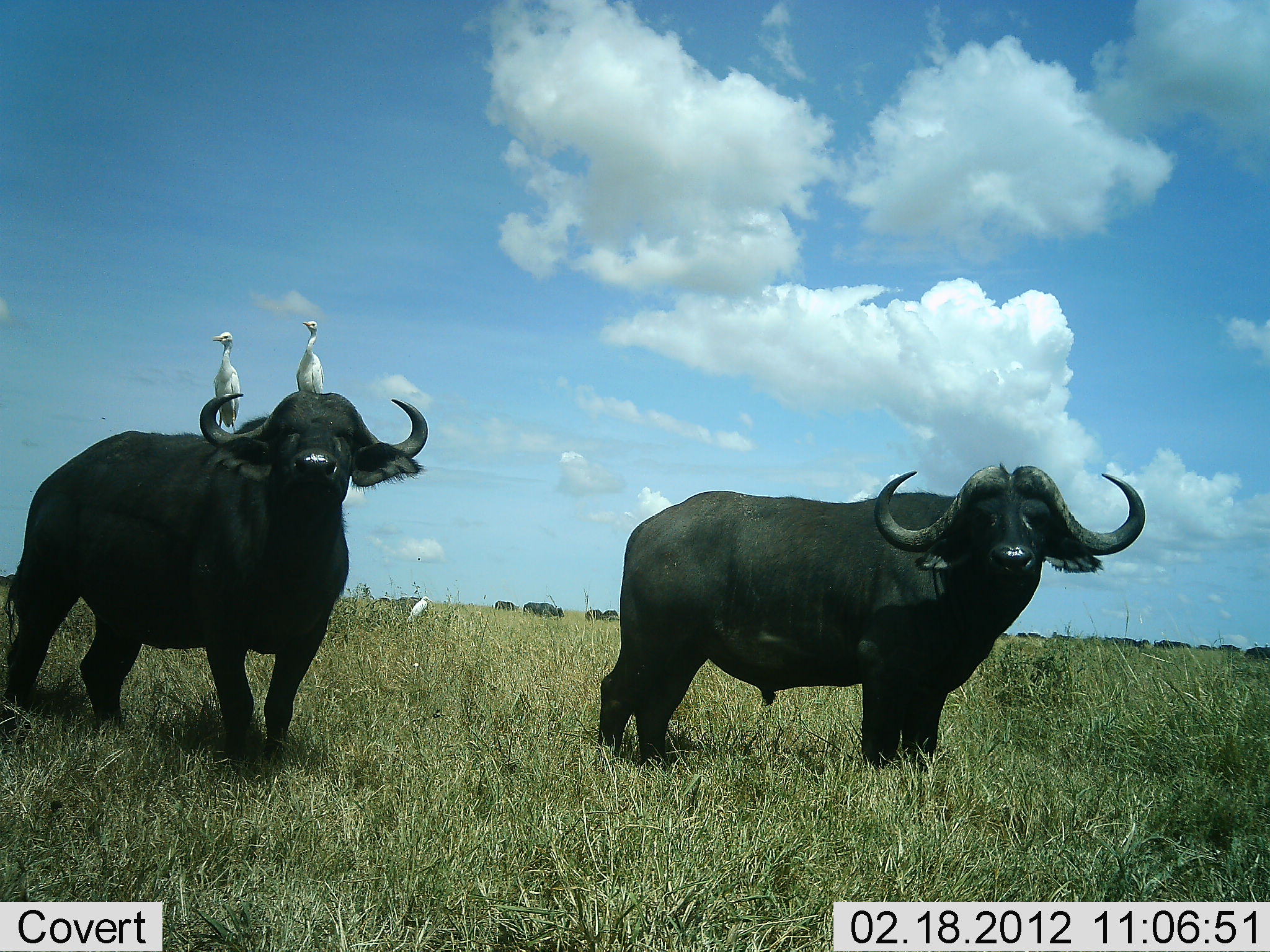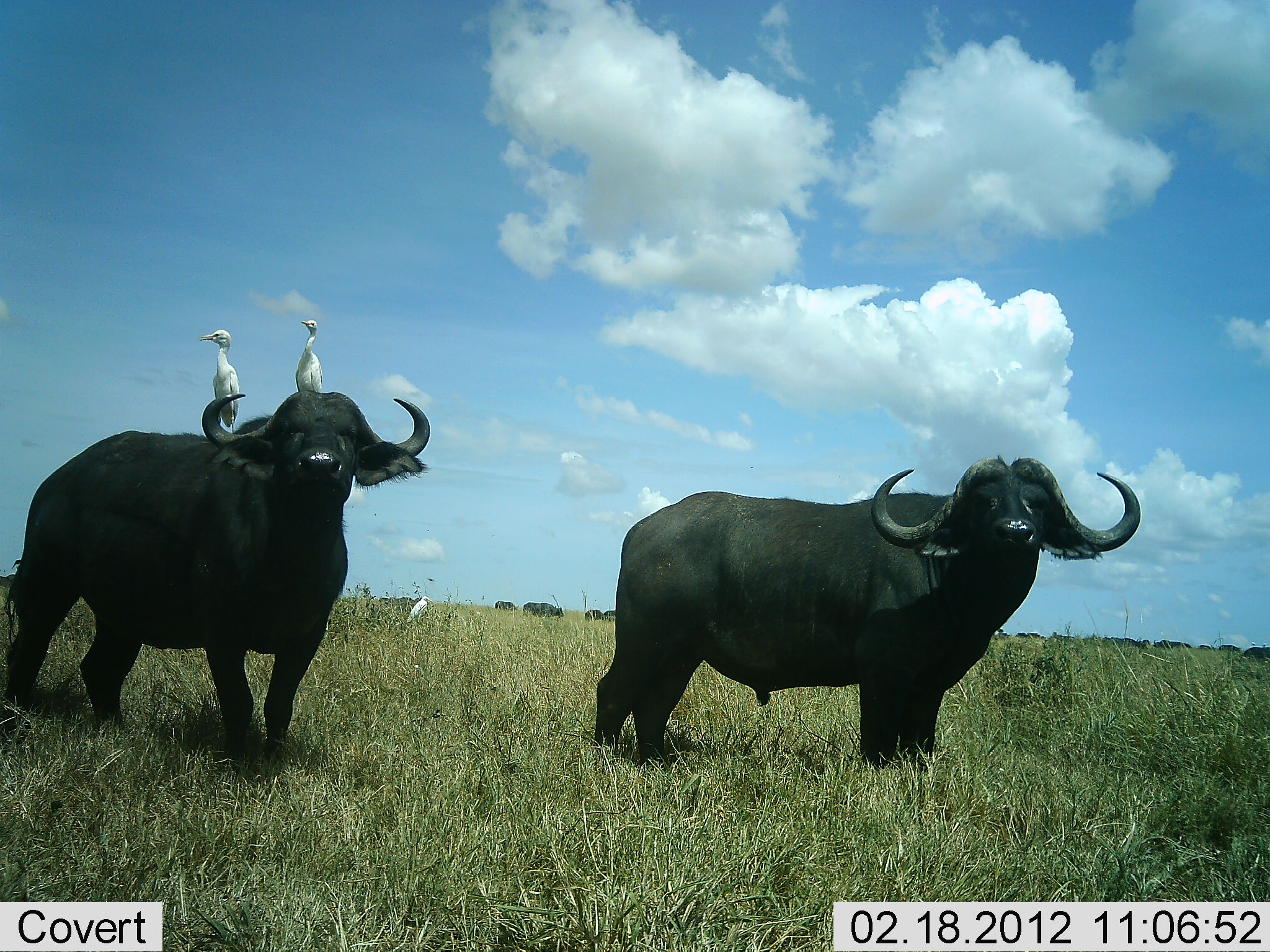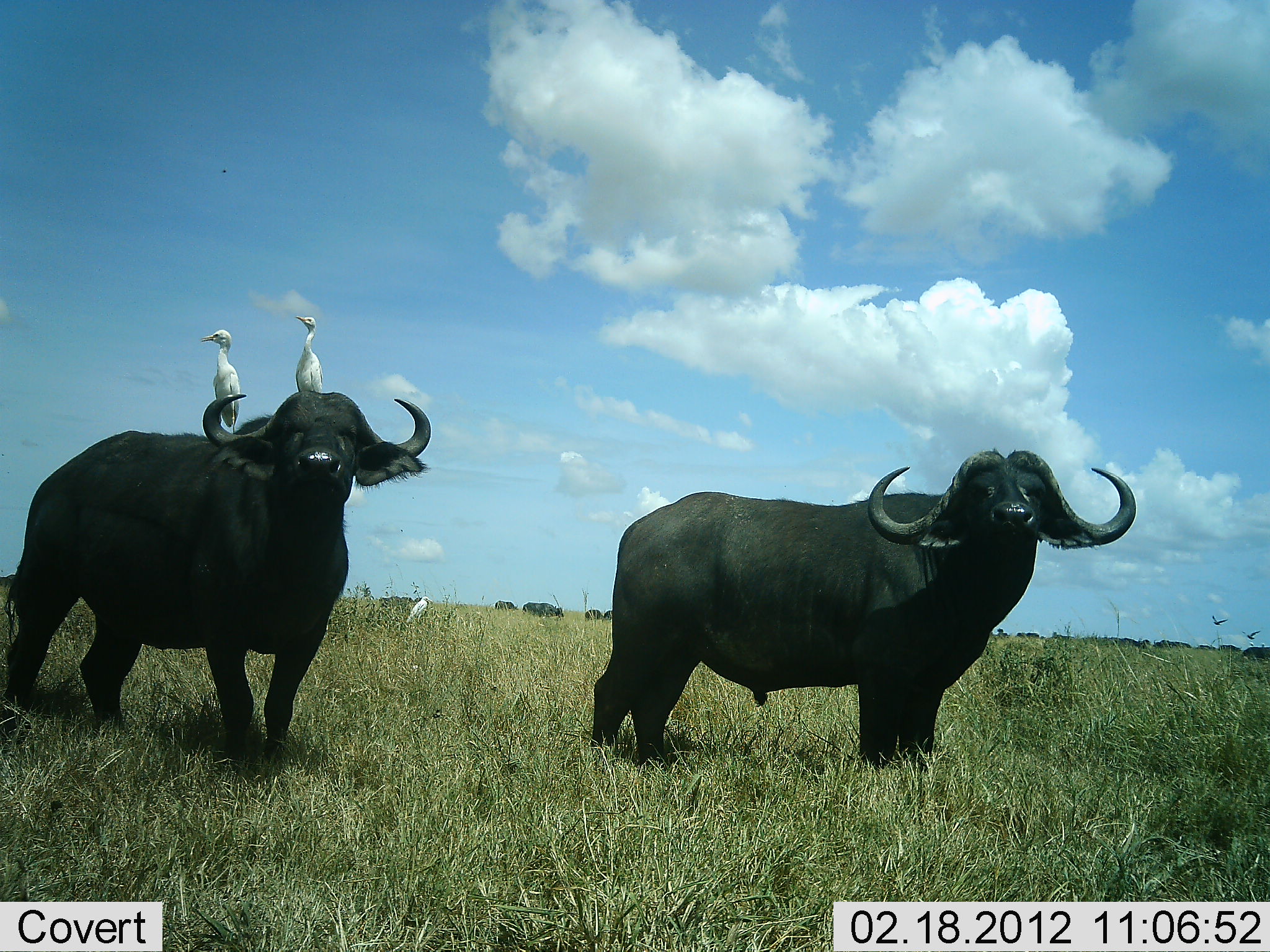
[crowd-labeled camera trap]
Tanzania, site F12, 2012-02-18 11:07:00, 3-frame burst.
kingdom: Animalia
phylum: Chordata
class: Mammalia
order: Artiodactyla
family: Bovidae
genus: Syncerus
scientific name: Syncerus caffer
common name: cape buffalo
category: buffalo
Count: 2.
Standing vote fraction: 93%.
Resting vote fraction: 0%.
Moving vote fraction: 7%.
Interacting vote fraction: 0%.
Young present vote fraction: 0%.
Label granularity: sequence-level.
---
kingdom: Animalia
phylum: Chordata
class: Aves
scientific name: Aves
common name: bird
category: otherbird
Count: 3.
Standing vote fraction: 87%.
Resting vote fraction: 13%.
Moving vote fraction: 7%.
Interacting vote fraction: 0%.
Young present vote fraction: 0%.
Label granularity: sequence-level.